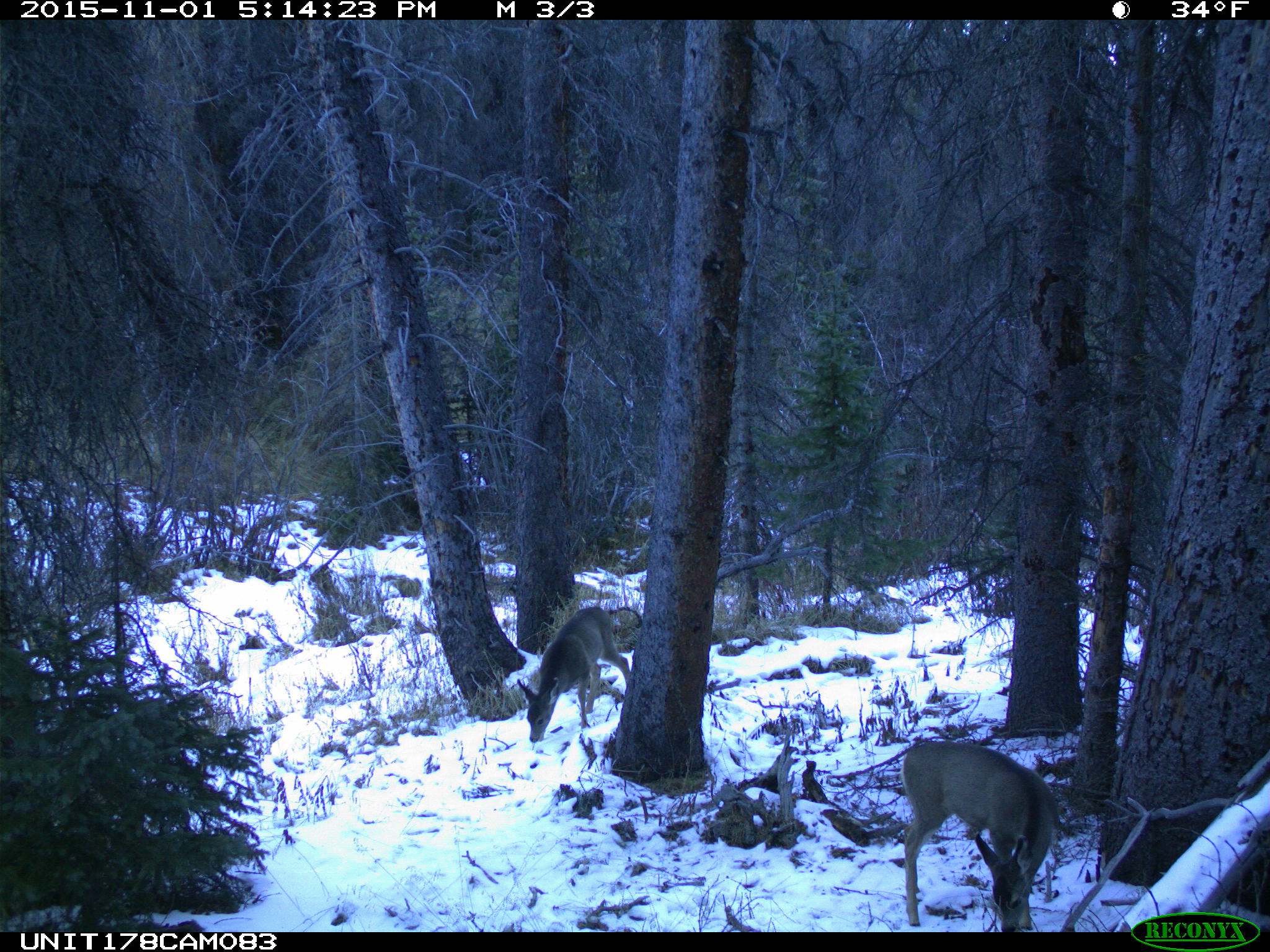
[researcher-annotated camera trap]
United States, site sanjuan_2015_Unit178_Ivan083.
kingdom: Animalia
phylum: Chordata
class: Mammalia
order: Artiodactyla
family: Cervidae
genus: Odocoileus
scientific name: Odocoileus hemionus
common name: mule deer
Odocoileus hemionus (mule deer).